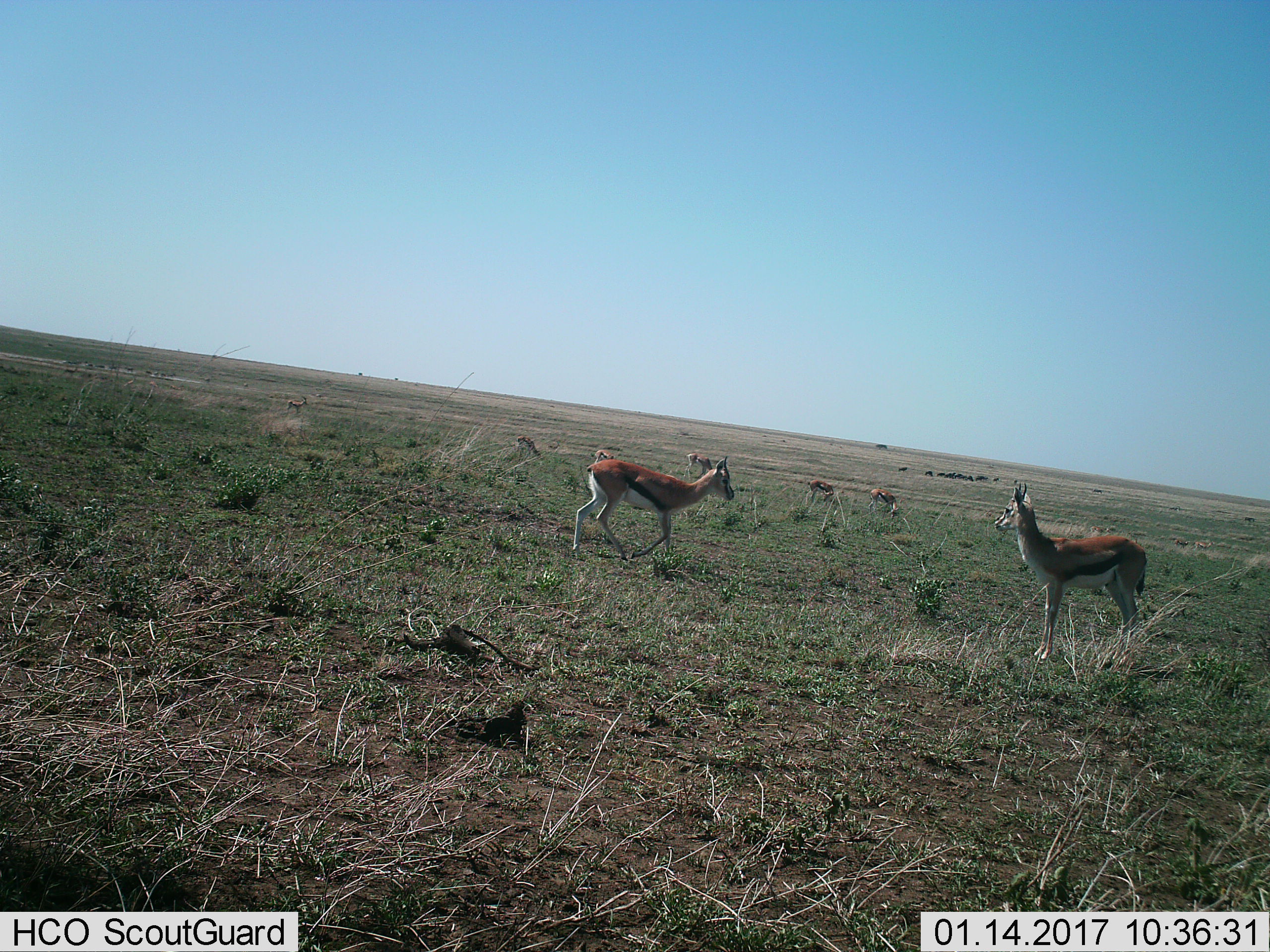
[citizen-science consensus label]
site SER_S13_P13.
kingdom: Animalia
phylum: Chordata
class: Mammalia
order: Artiodactyla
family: Bovidae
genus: Eudorcas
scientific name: Eudorcas thomsonii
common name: thomson's gazelle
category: gazellethomsons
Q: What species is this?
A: Gazellethomsons (thomson's gazelle) (Eudorcas thomsonii).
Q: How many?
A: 9.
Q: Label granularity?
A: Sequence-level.